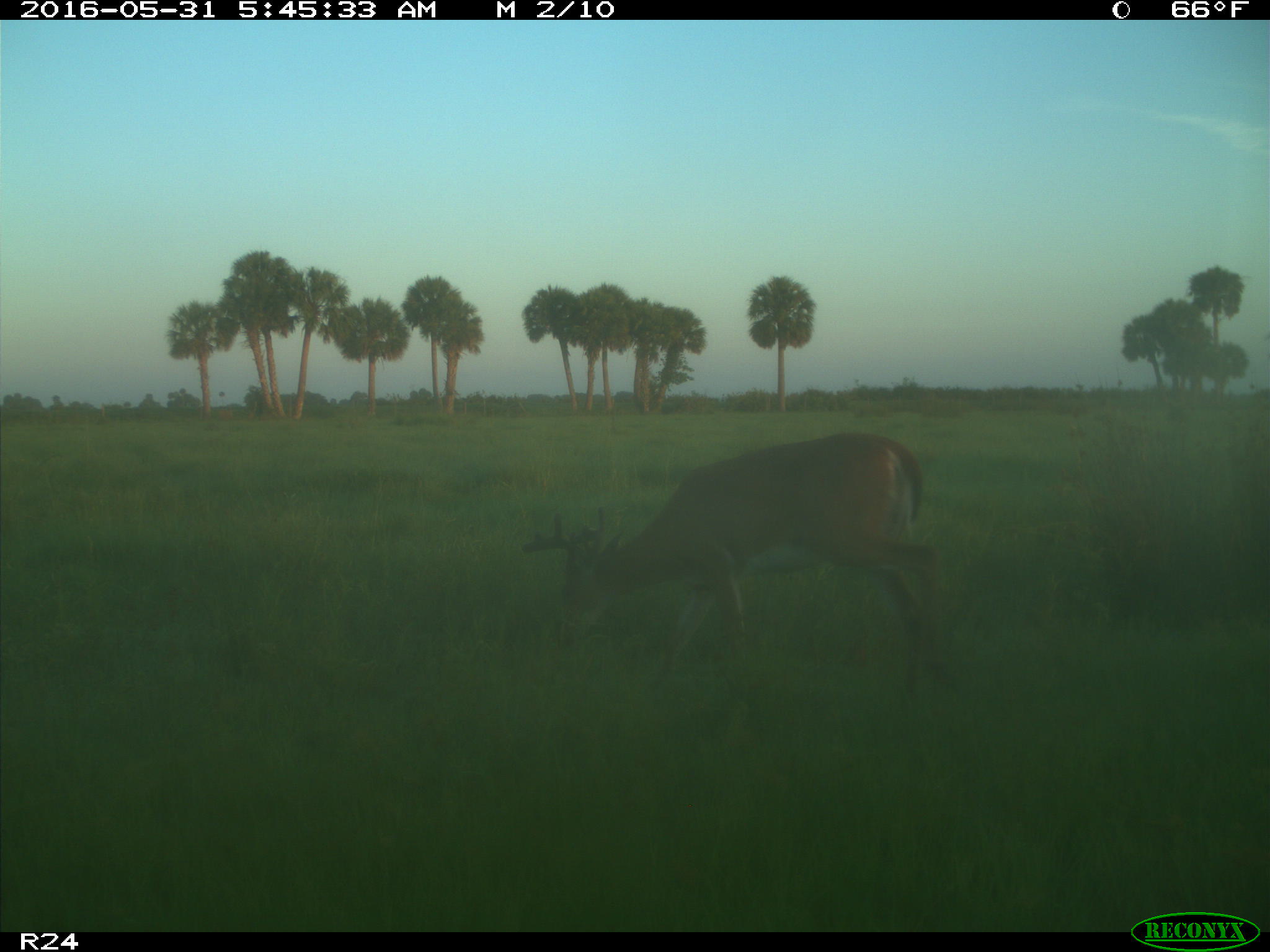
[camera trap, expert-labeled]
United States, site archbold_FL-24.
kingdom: Animalia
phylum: Chordata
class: Mammalia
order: Artiodactyla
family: Cervidae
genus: Odocoileus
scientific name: Odocoileus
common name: deer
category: unidentified deer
Unidentified deer (deer) (Odocoileus).